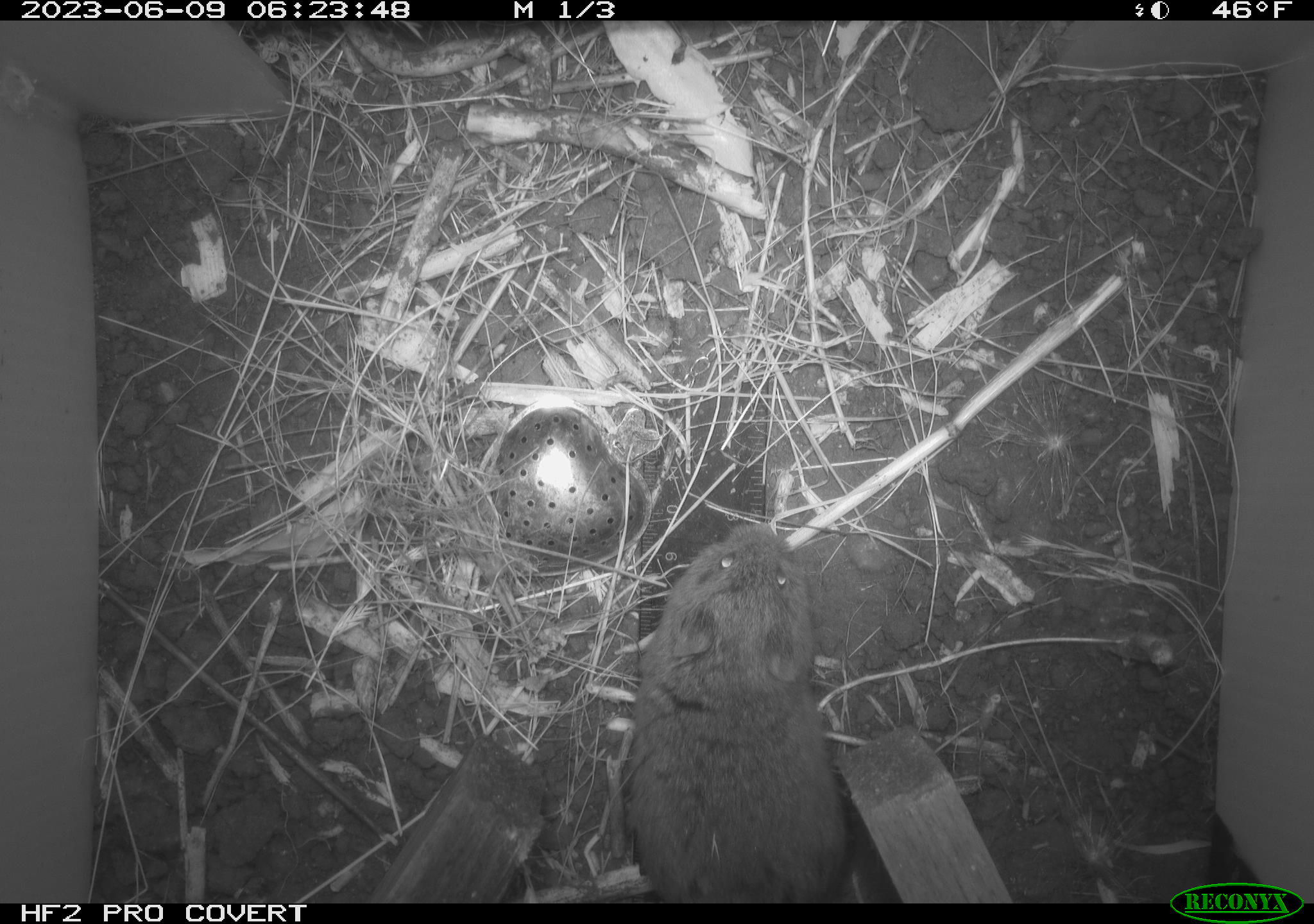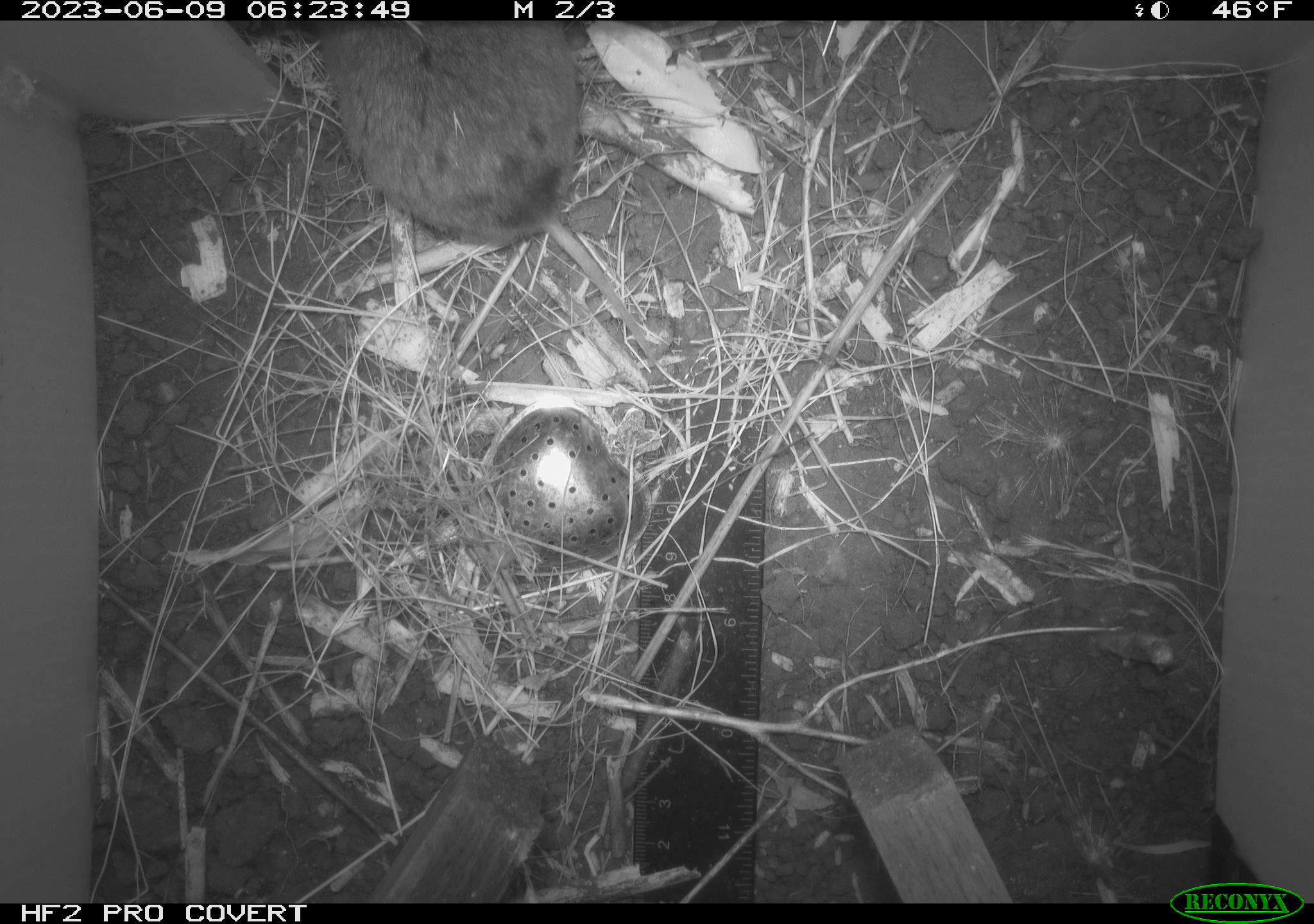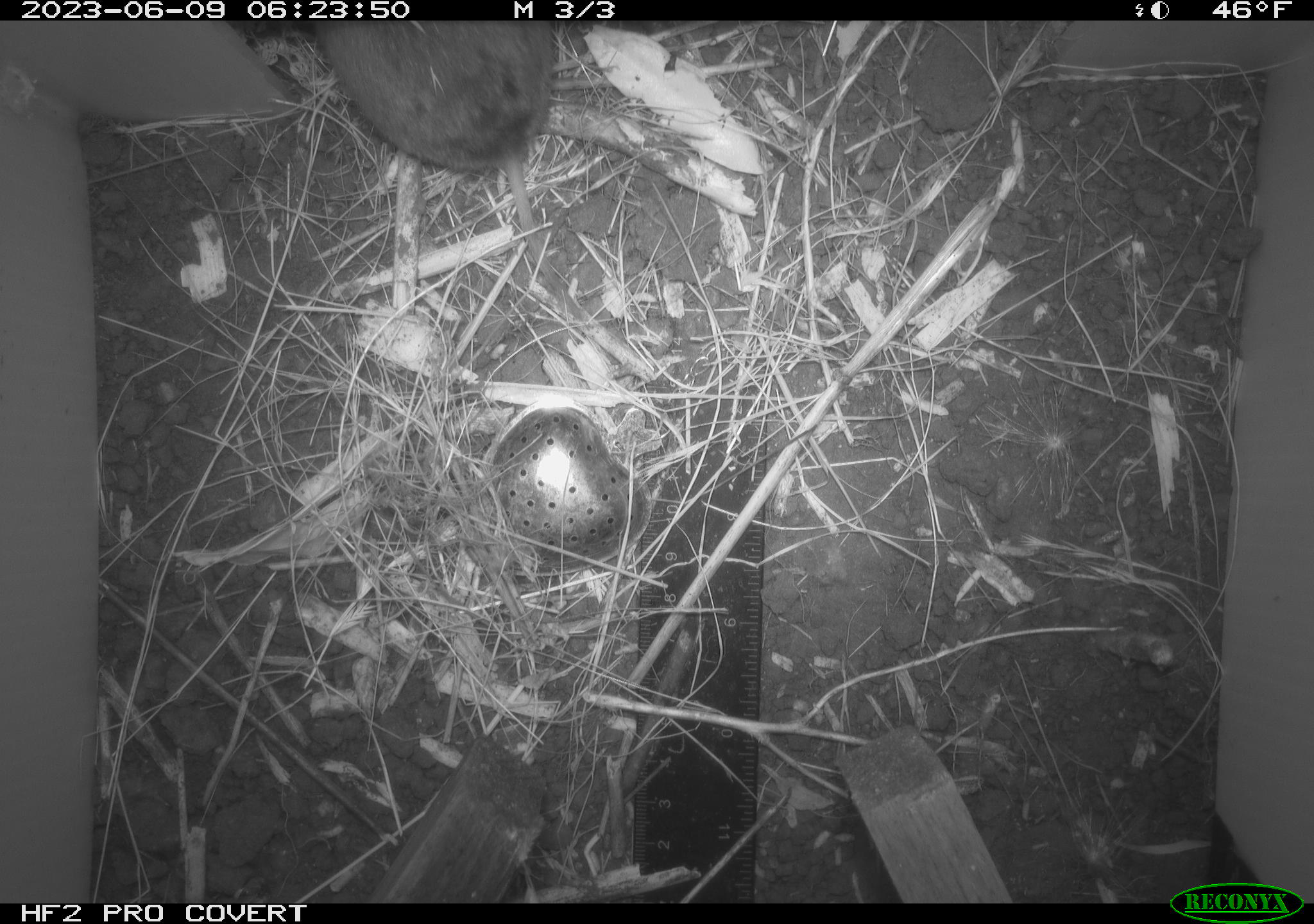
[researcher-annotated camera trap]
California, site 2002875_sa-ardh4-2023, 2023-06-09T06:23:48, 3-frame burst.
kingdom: Animalia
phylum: Chordata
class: Mammalia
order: Rodentia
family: Cricetidae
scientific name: Arvicolinae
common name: voles, lemmings, and muskrats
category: arvicolinae subfamily